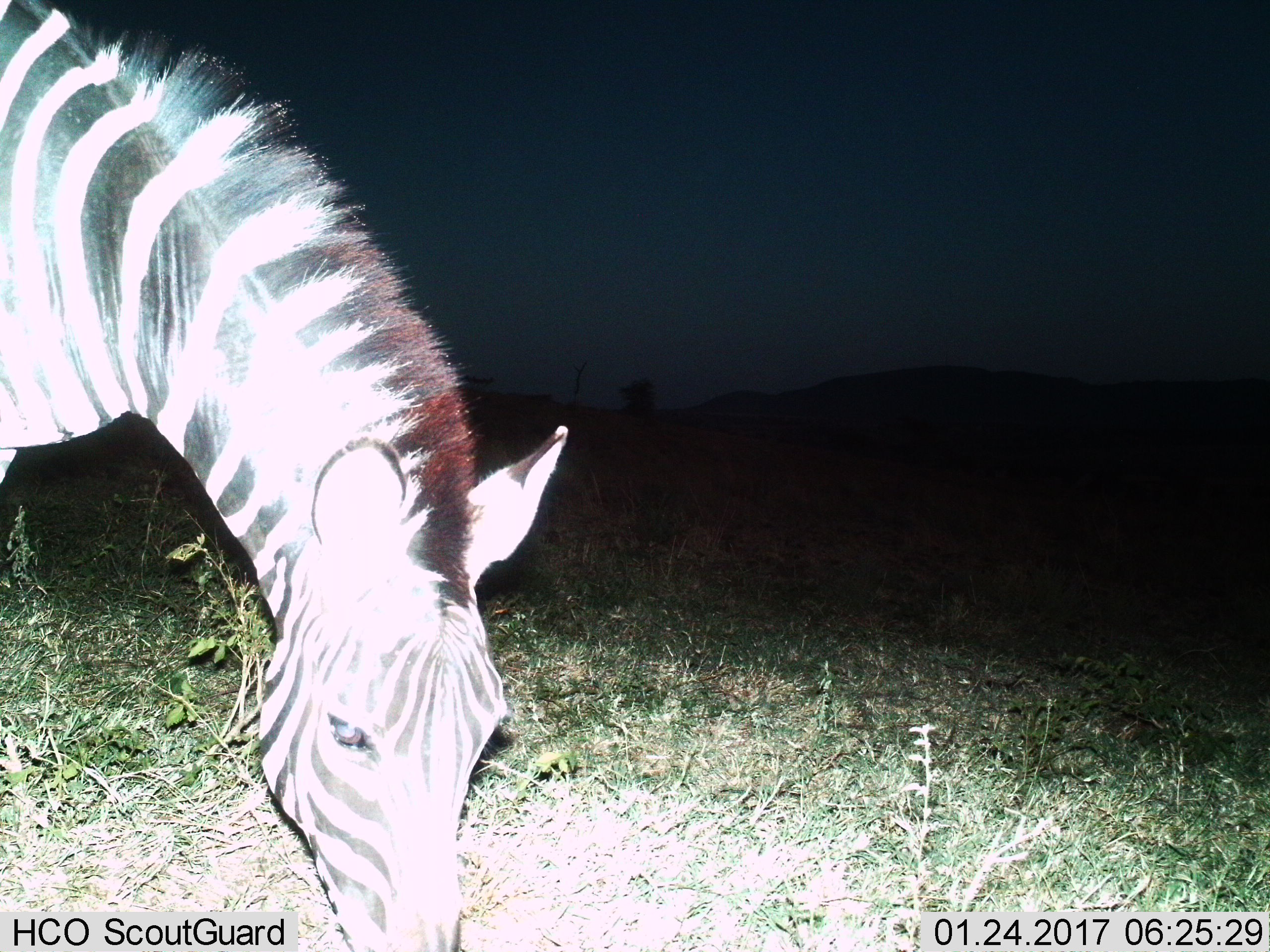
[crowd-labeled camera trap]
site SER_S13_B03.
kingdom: Animalia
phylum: Chordata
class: Mammalia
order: Perissodactyla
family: Equidae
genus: Equus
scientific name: Equus quagga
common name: plains zebra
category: zebraplains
Zebraplains (plains zebra) (Equus quagga), count 1. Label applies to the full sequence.